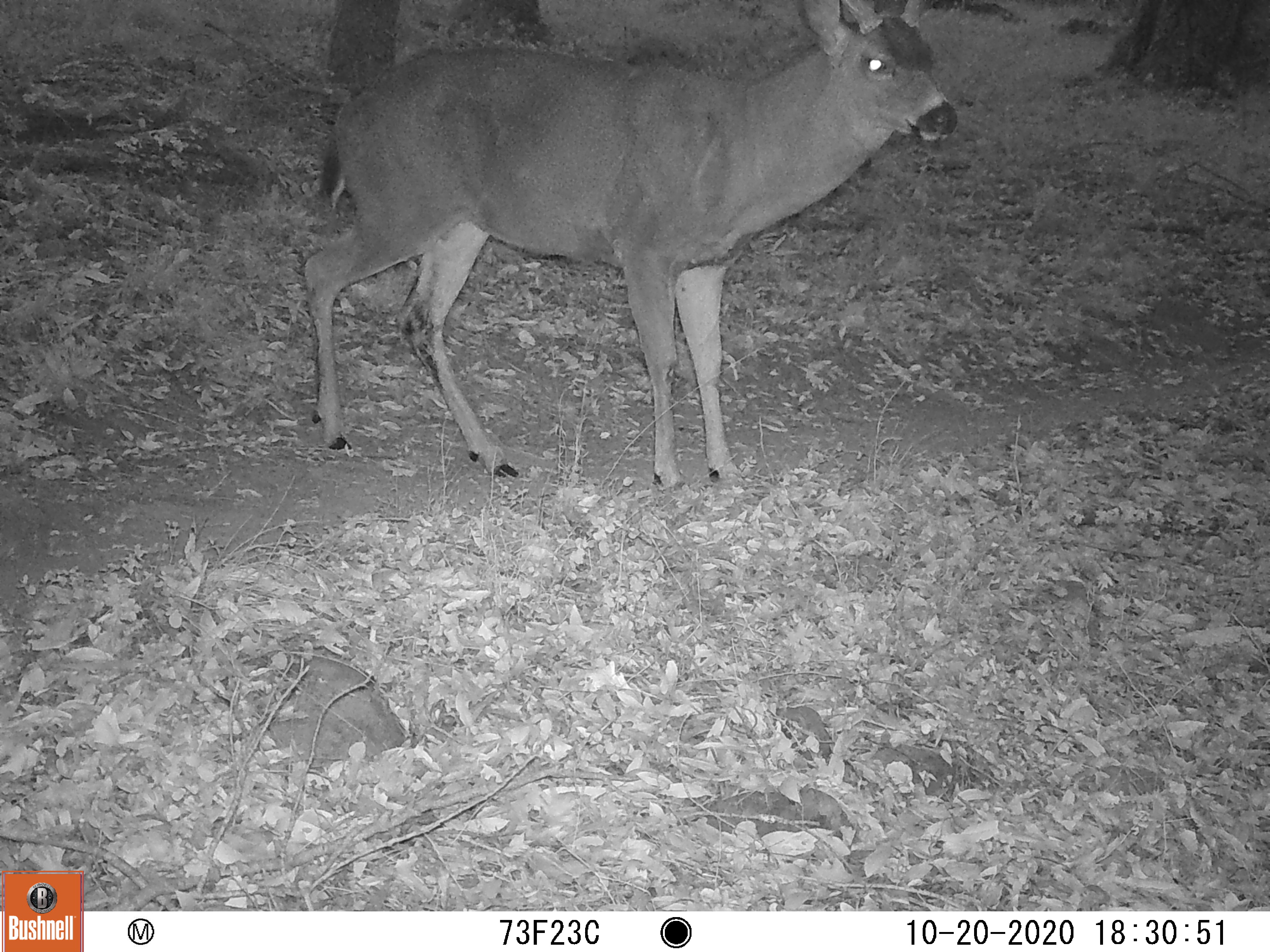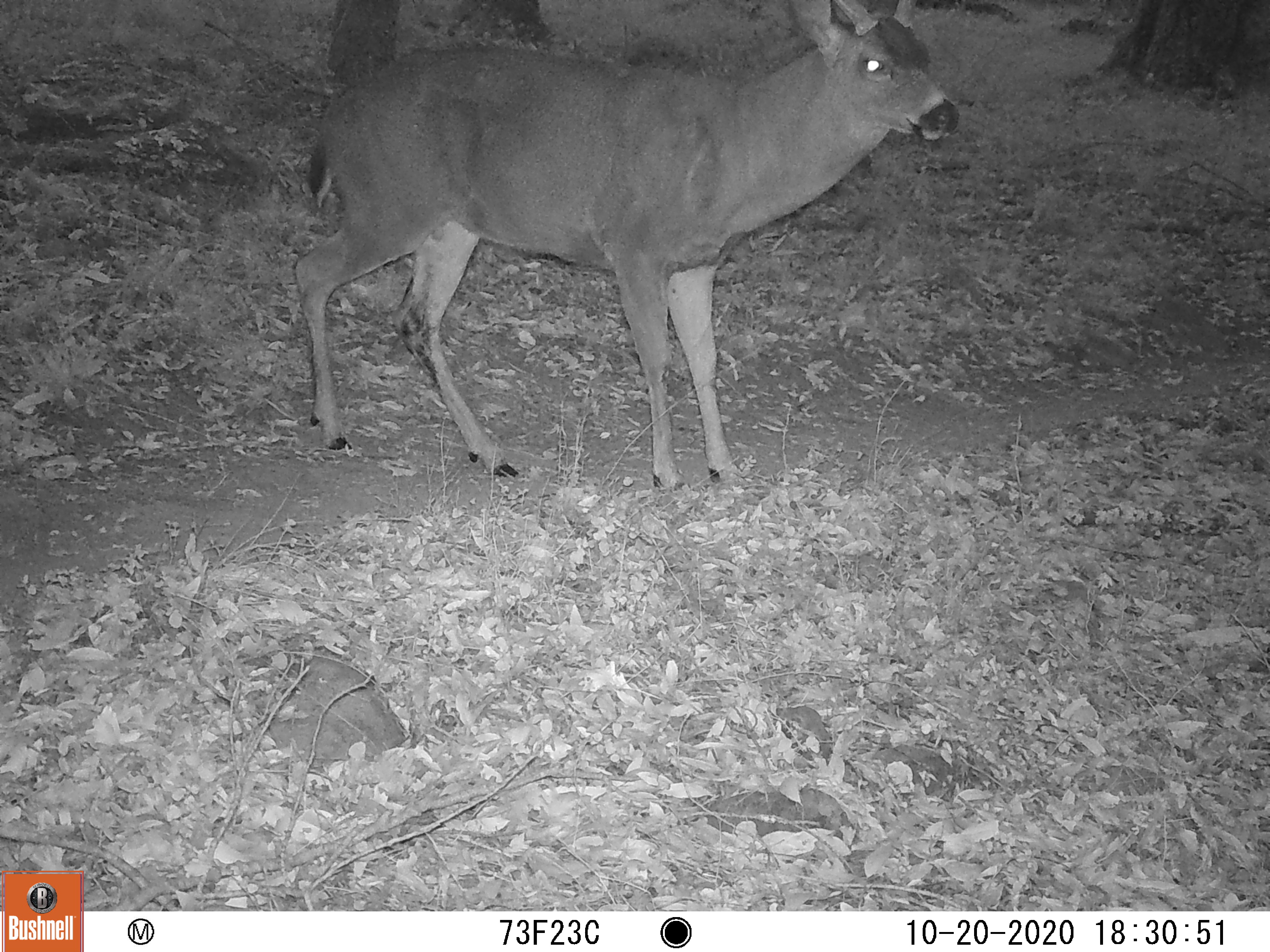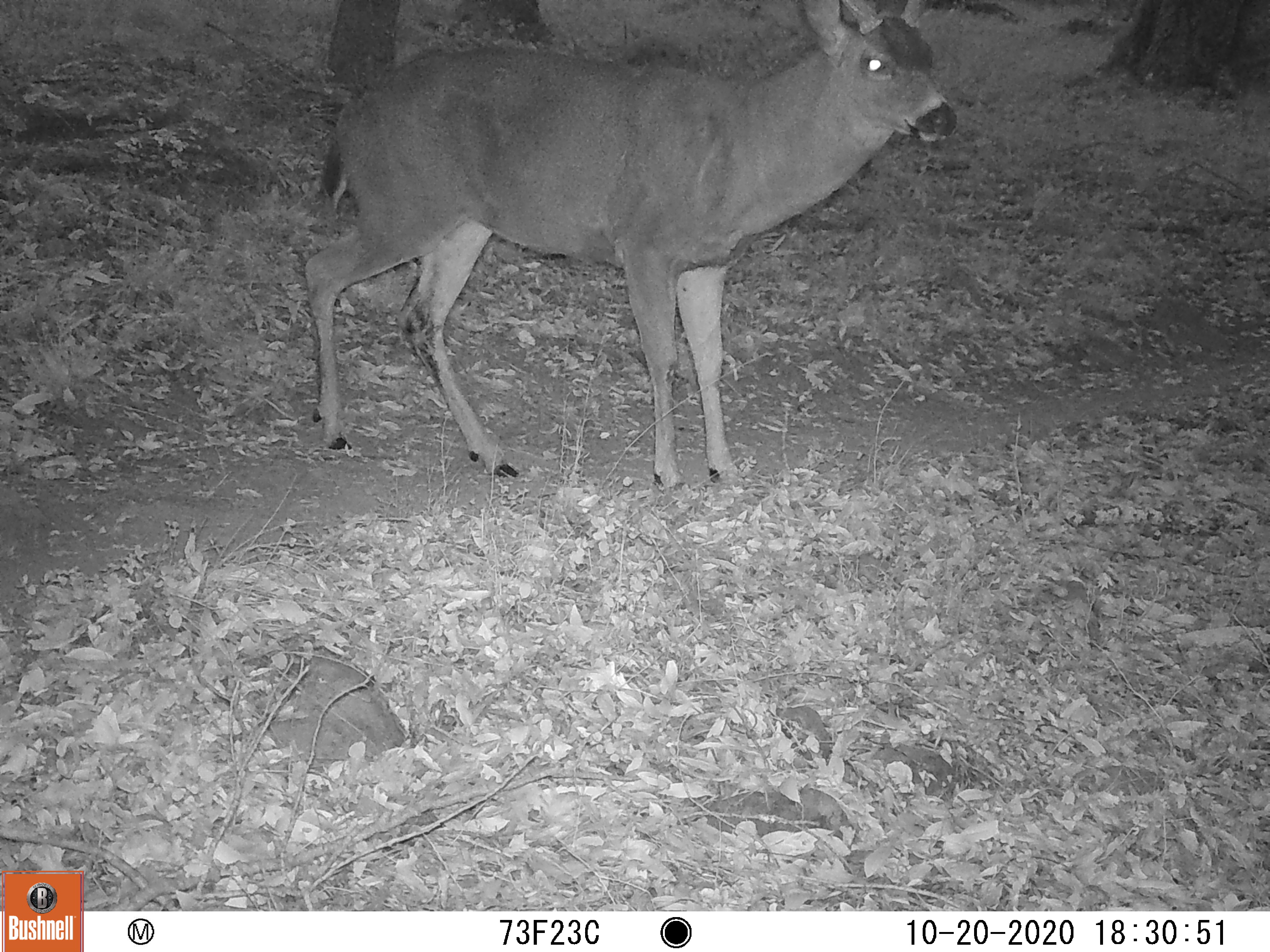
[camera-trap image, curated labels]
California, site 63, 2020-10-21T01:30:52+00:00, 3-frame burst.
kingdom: Animalia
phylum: Chordata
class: Mammalia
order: Artiodactyla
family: Cervidae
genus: Odocoileus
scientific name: Odocoileus hemionus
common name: mule deer